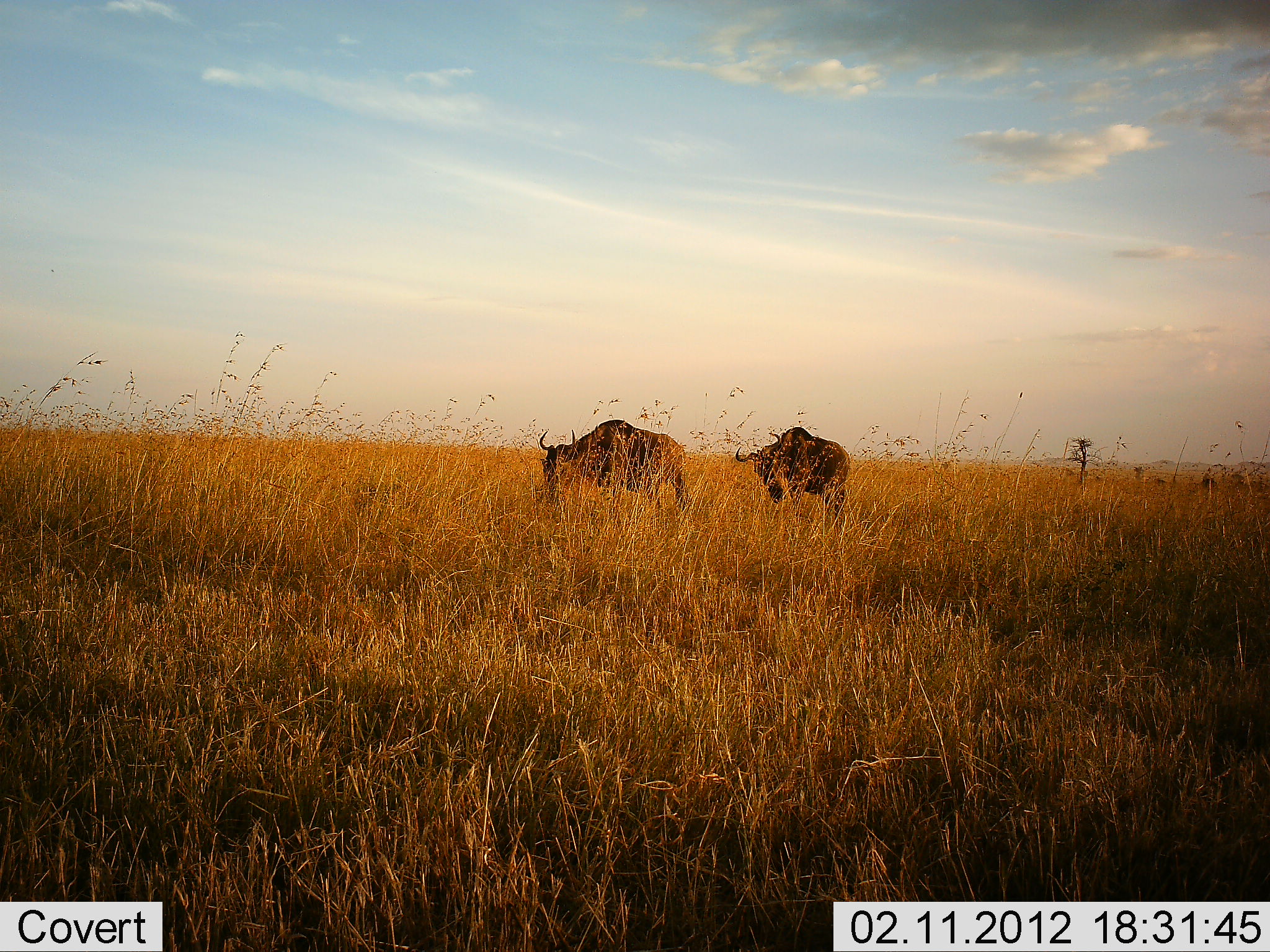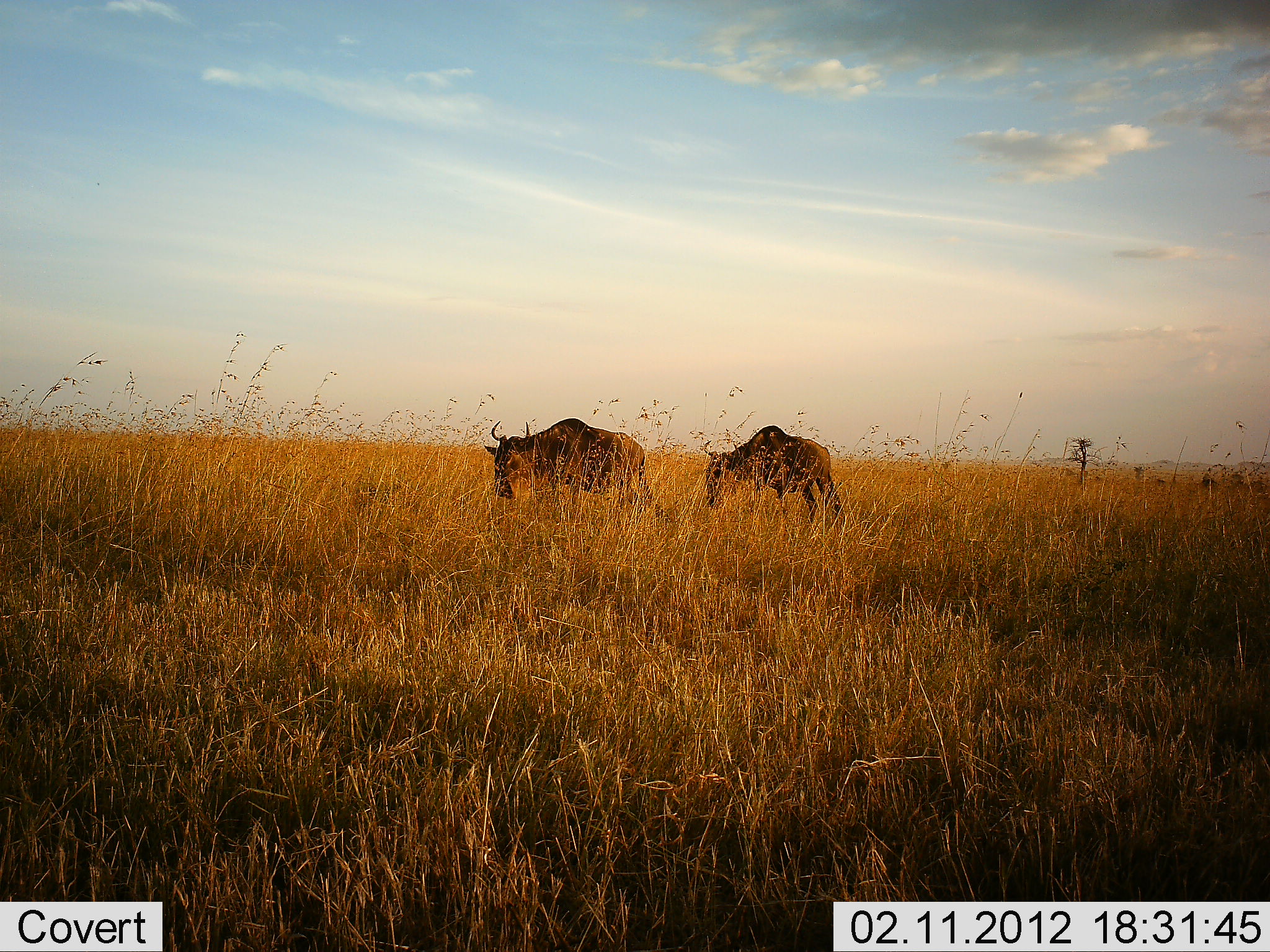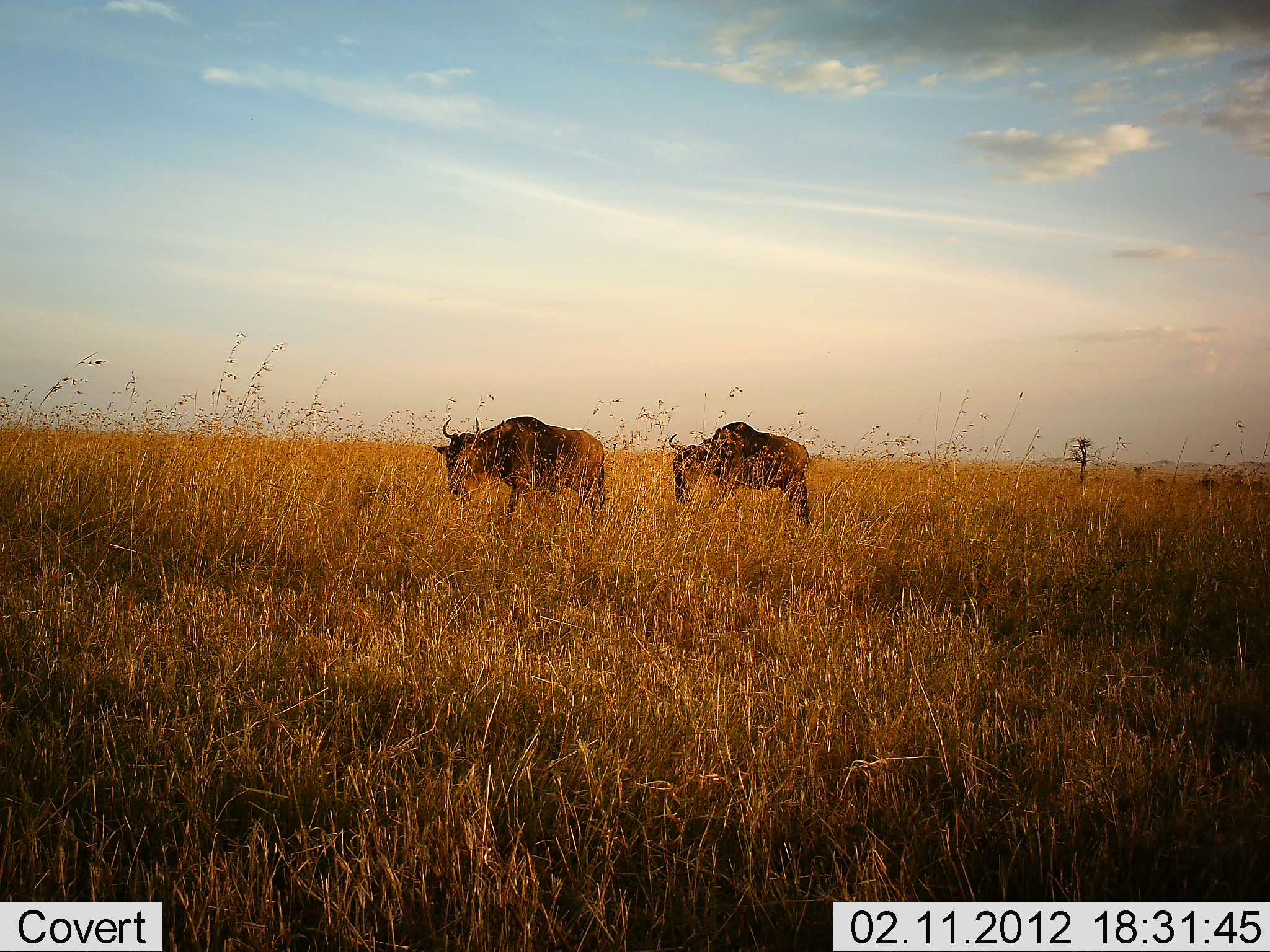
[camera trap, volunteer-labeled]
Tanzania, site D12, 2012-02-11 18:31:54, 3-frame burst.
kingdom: Animalia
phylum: Chordata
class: Mammalia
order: Artiodactyla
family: Bovidae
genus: Connochaetes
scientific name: Connochaetes taurinus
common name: blue wildebeest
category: wildebeest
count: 2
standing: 11%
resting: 0%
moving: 89%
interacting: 0%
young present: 4%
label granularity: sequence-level